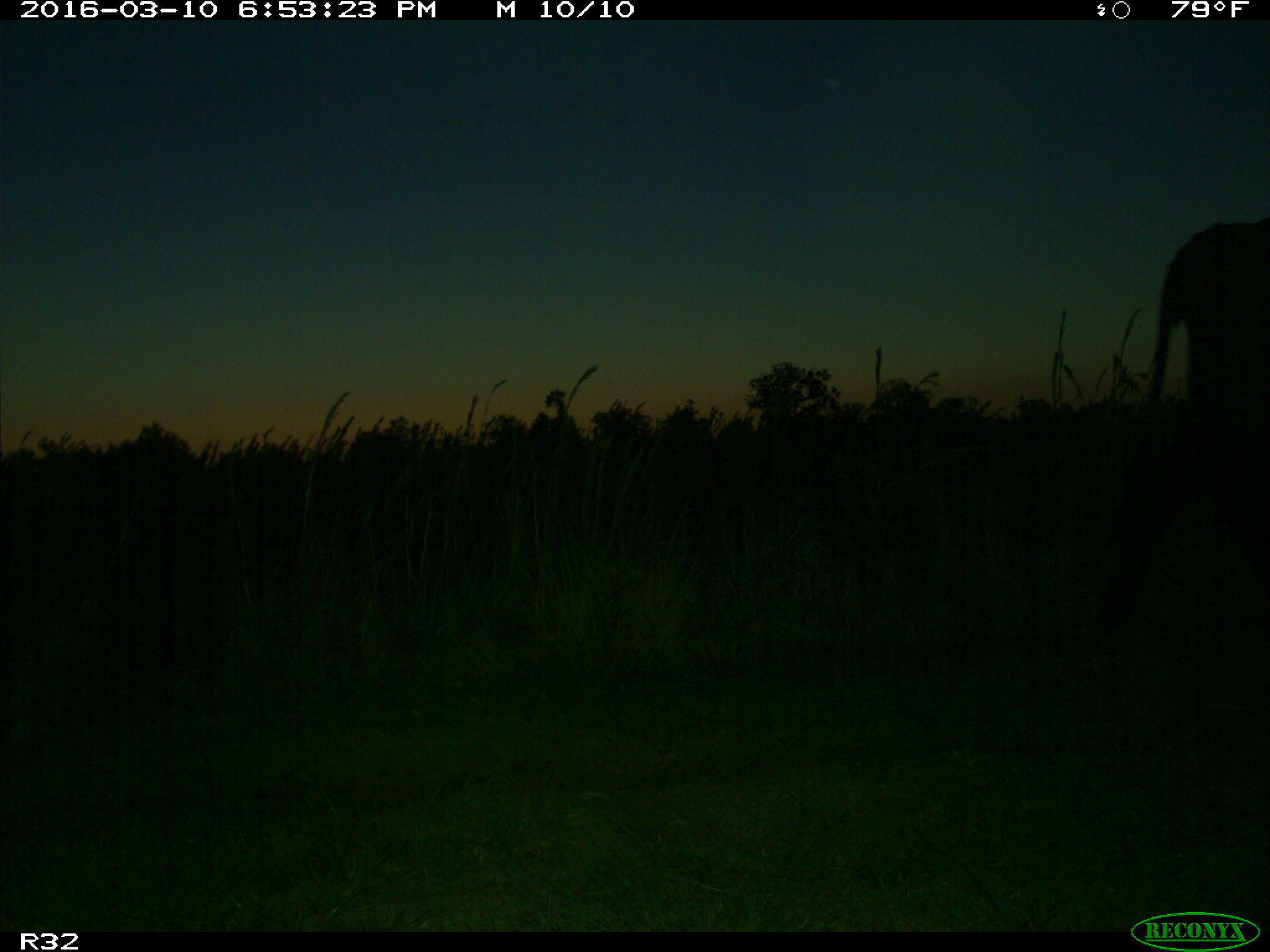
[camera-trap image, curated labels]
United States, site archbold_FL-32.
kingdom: Animalia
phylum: Chordata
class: Mammalia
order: Artiodactyla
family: Bovidae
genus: Bos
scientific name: Bos taurus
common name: domestic cow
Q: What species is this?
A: Bos taurus (domestic cow).